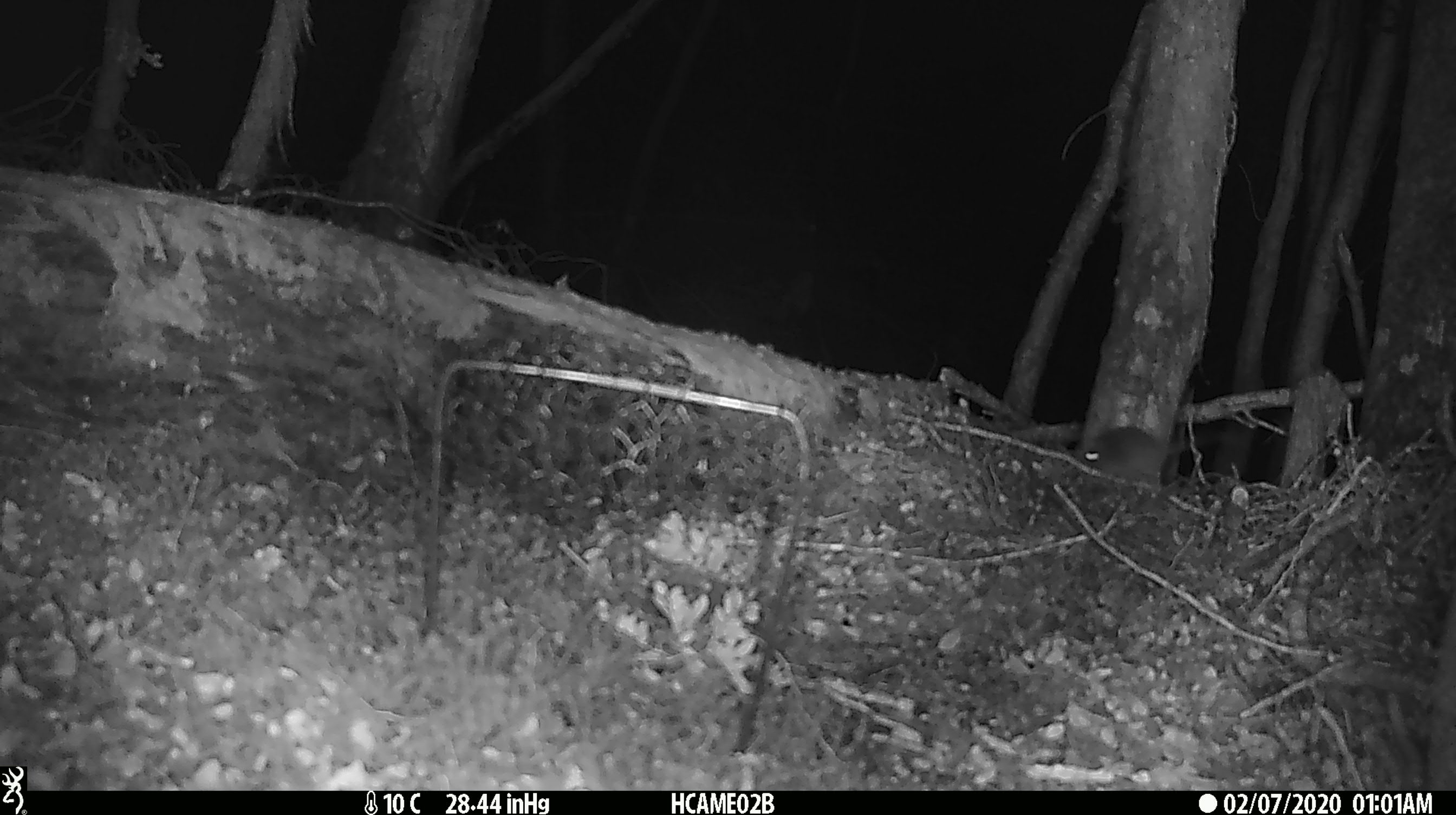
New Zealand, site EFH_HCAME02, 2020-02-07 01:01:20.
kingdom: Animalia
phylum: Chordata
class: Mammalia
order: Rodentia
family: Muridae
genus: Mus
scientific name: Mus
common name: mouse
Mouse (Mus).